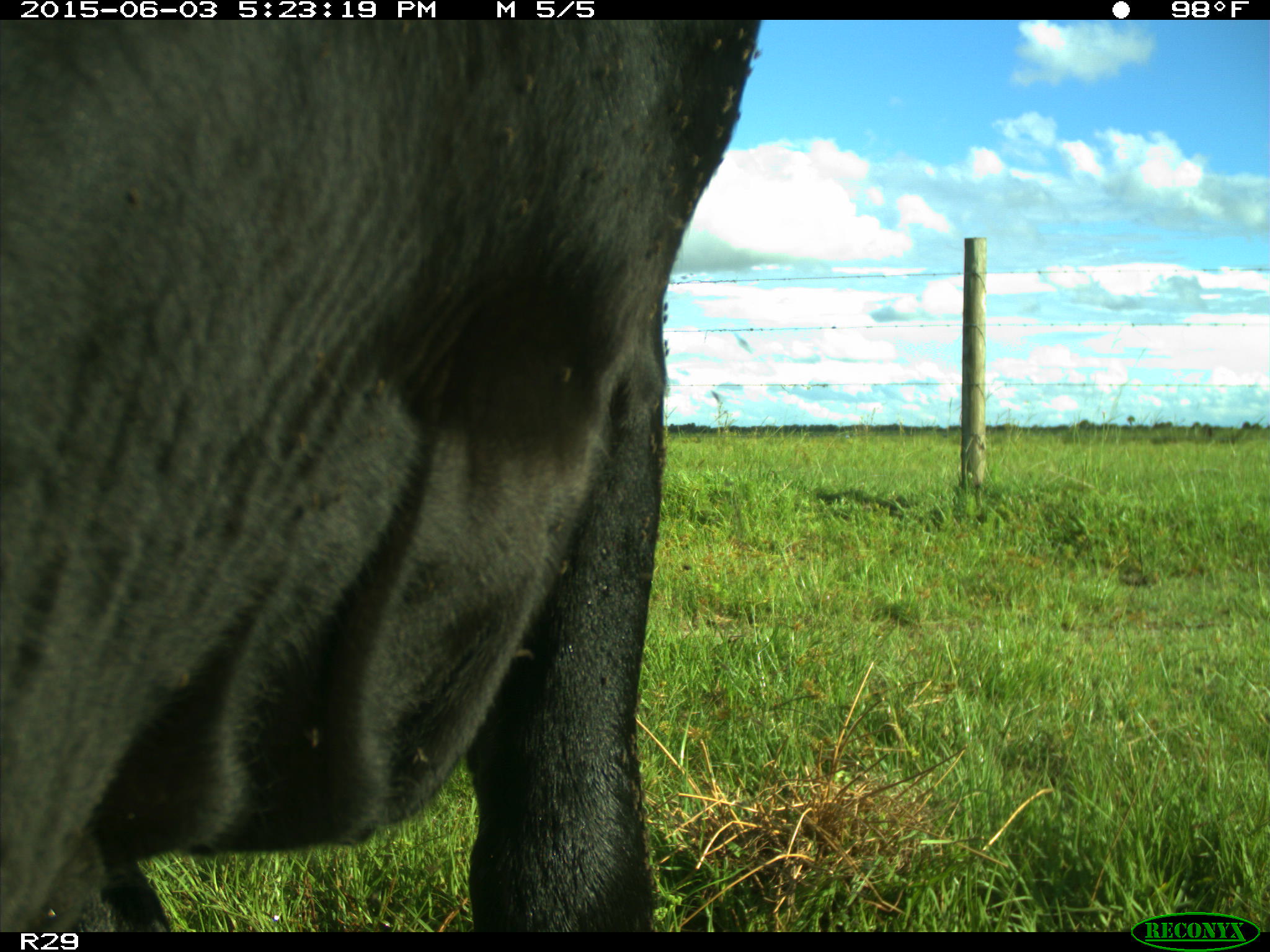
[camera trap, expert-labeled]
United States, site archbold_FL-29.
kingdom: Animalia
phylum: Chordata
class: Mammalia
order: Artiodactyla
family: Bovidae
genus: Bos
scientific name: Bos taurus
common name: domestic cow